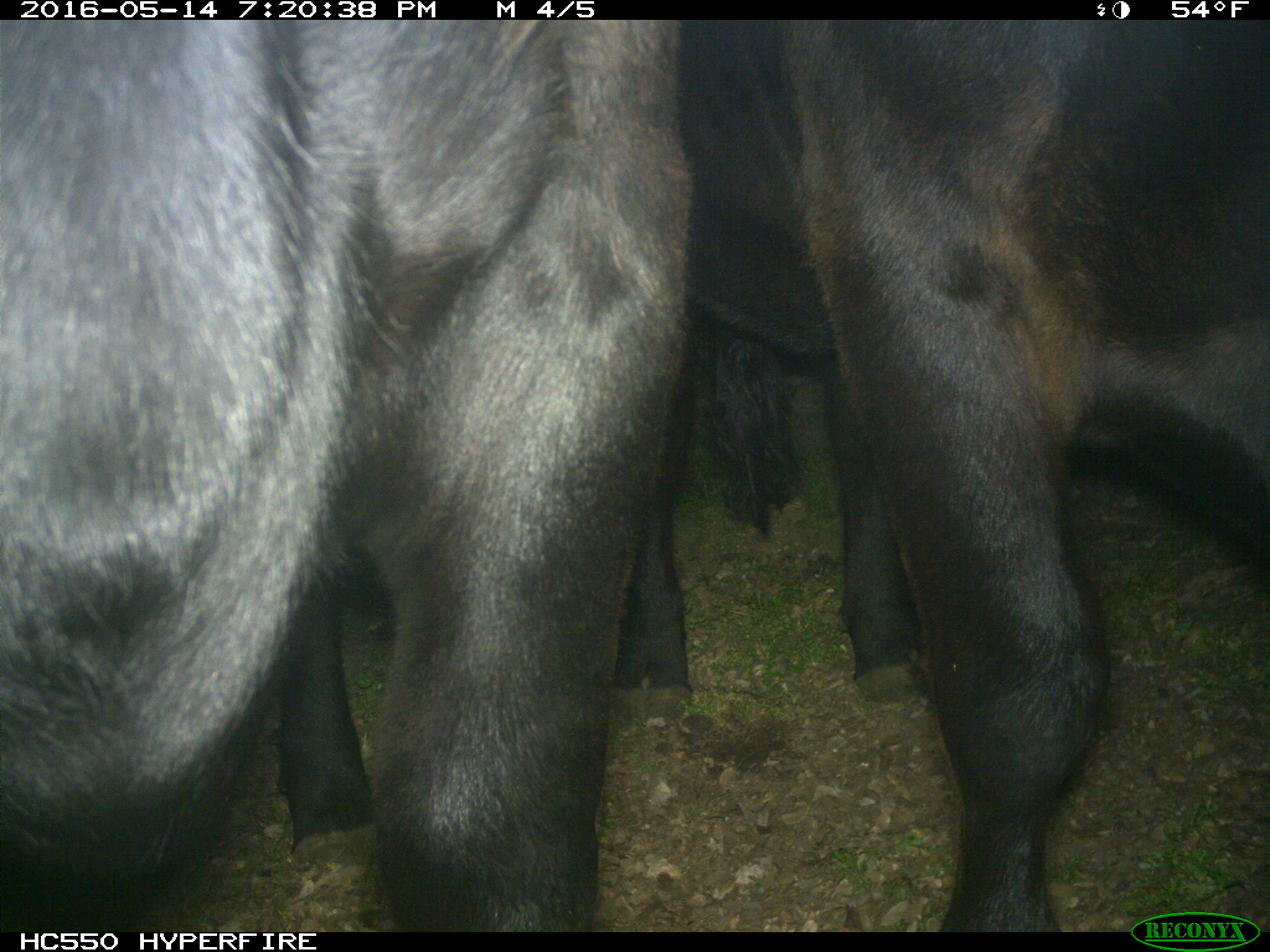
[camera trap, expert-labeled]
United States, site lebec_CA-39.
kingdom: Animalia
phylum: Chordata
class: Mammalia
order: Artiodactyla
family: Bovidae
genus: Bos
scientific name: Bos taurus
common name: domestic cow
Bos taurus (domestic cow).